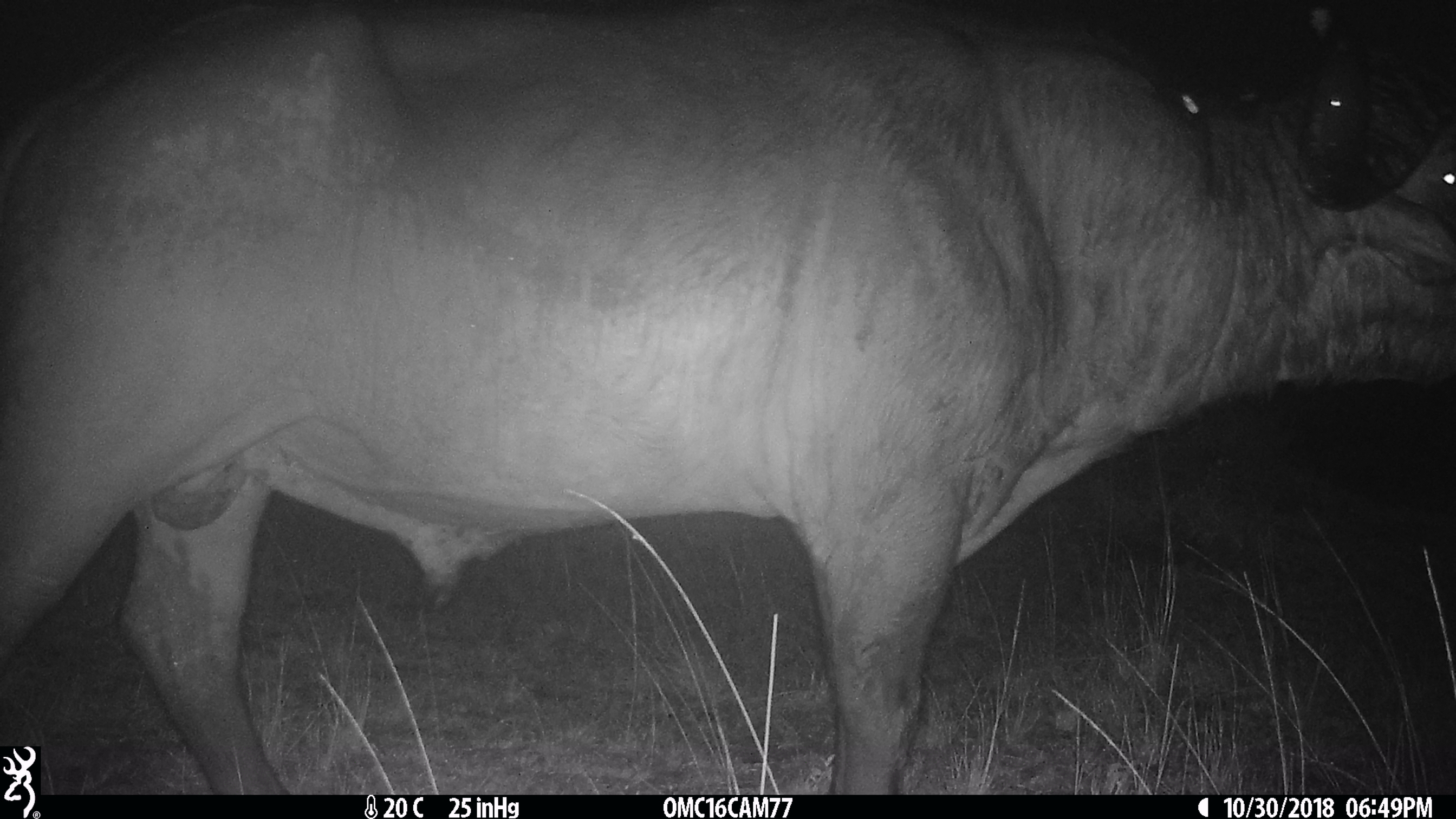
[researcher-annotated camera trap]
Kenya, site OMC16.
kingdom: Animalia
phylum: Chordata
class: Mammalia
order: Artiodactyla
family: Bovidae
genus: Syncerus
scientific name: Syncerus caffer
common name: buffalo